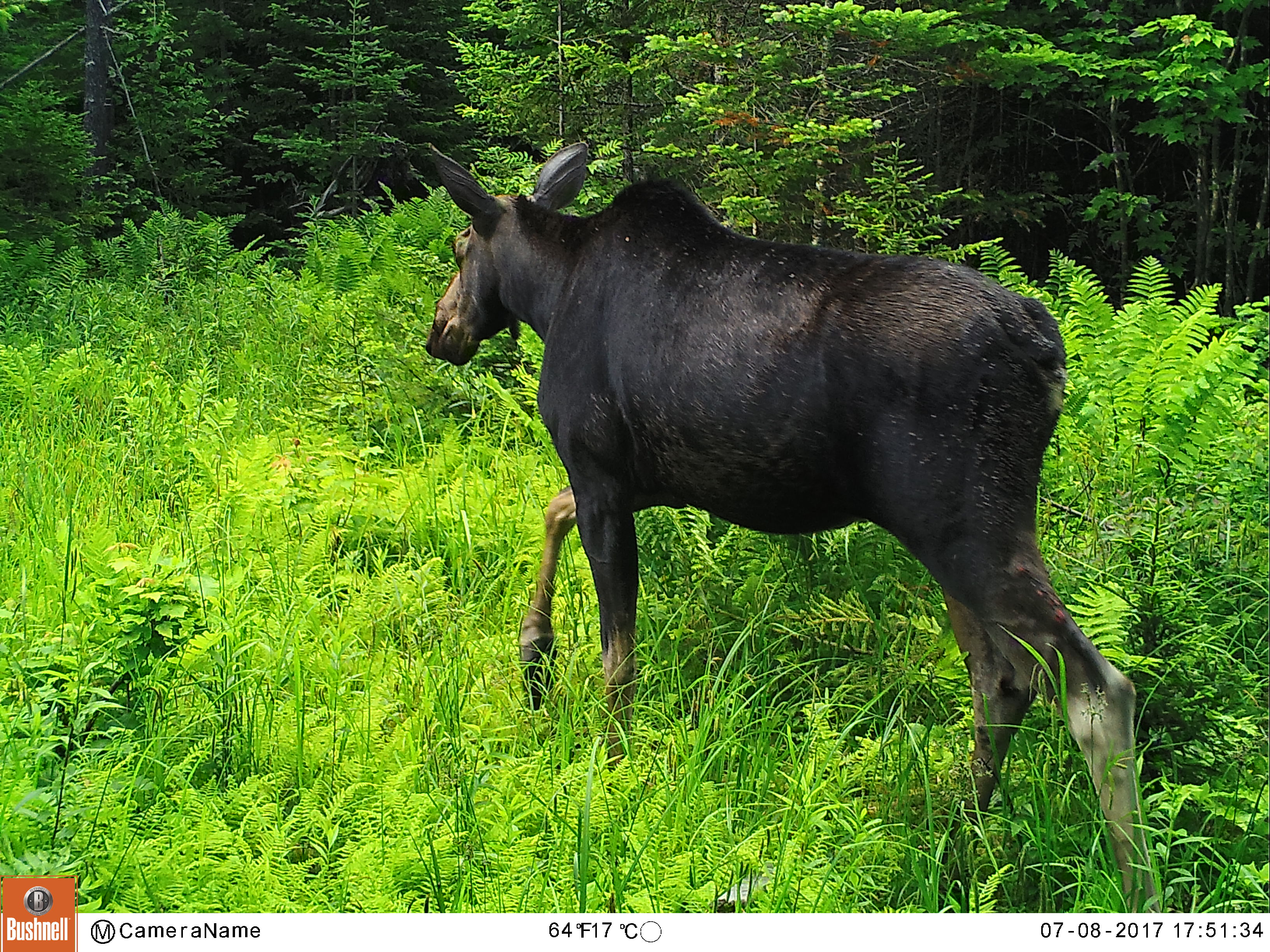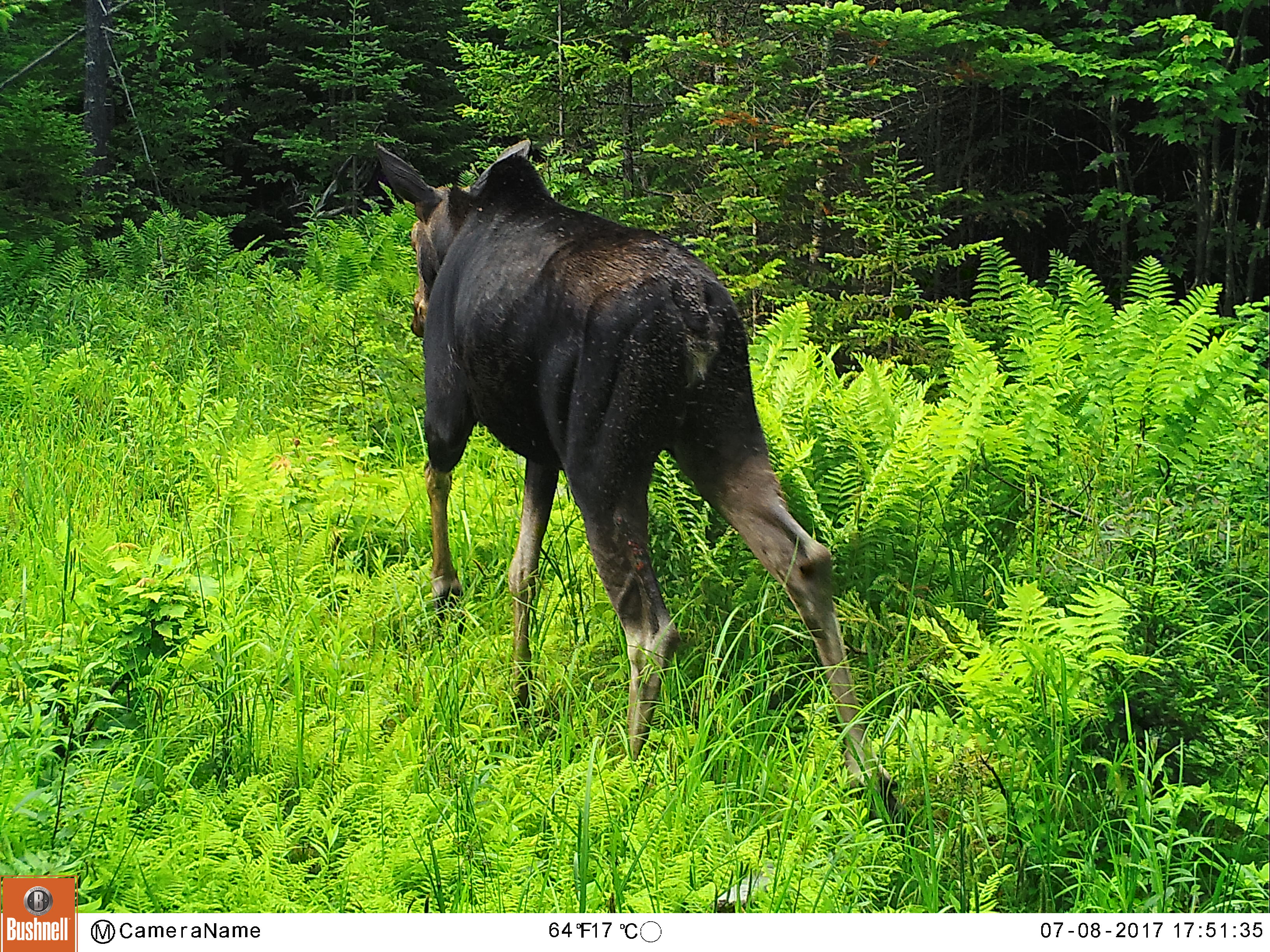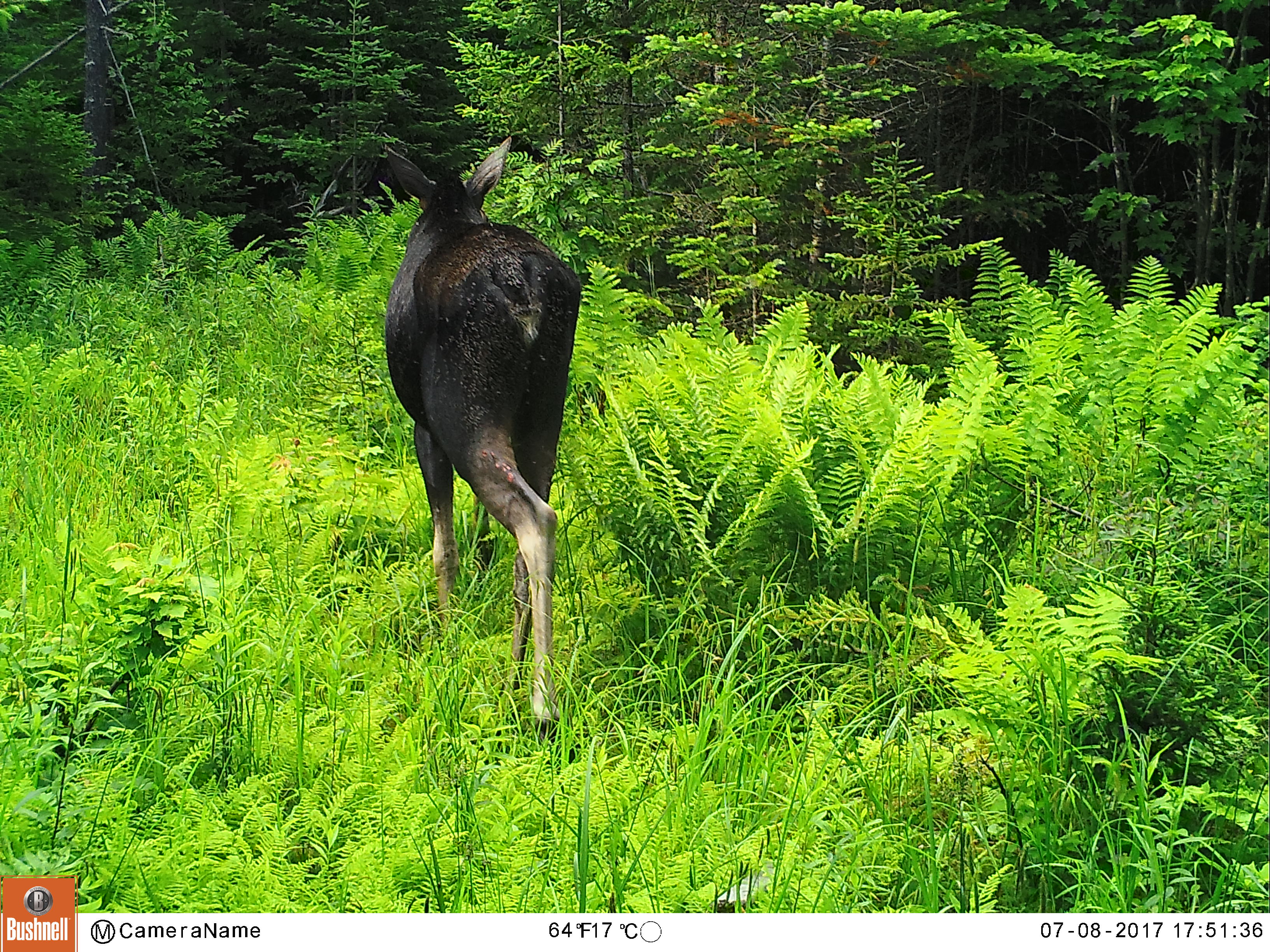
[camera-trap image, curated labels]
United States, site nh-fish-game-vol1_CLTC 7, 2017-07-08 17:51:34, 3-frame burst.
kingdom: Animalia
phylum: Chordata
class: Mammalia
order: Artiodactyla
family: Cervidae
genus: Alces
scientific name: Alces alces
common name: moose